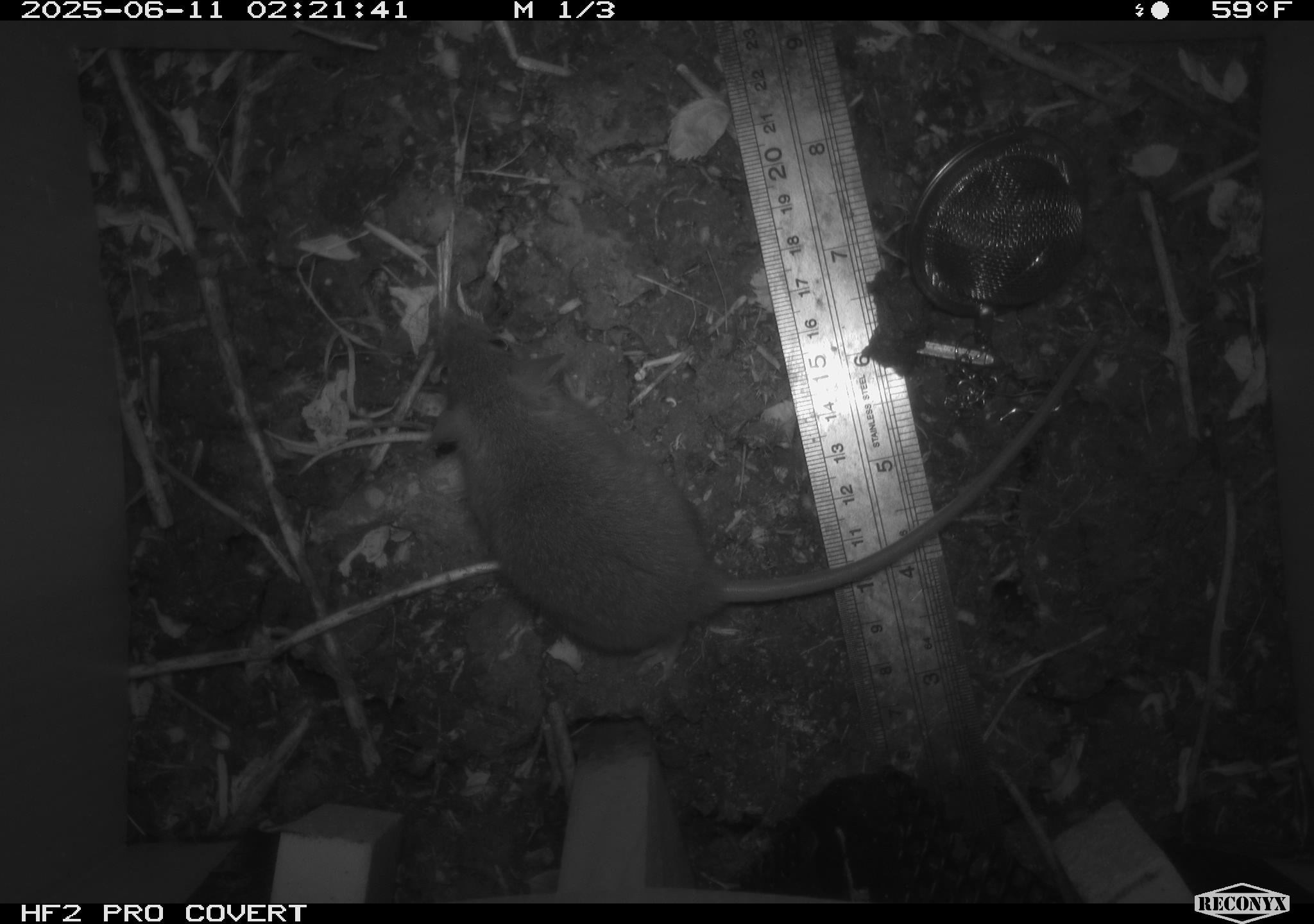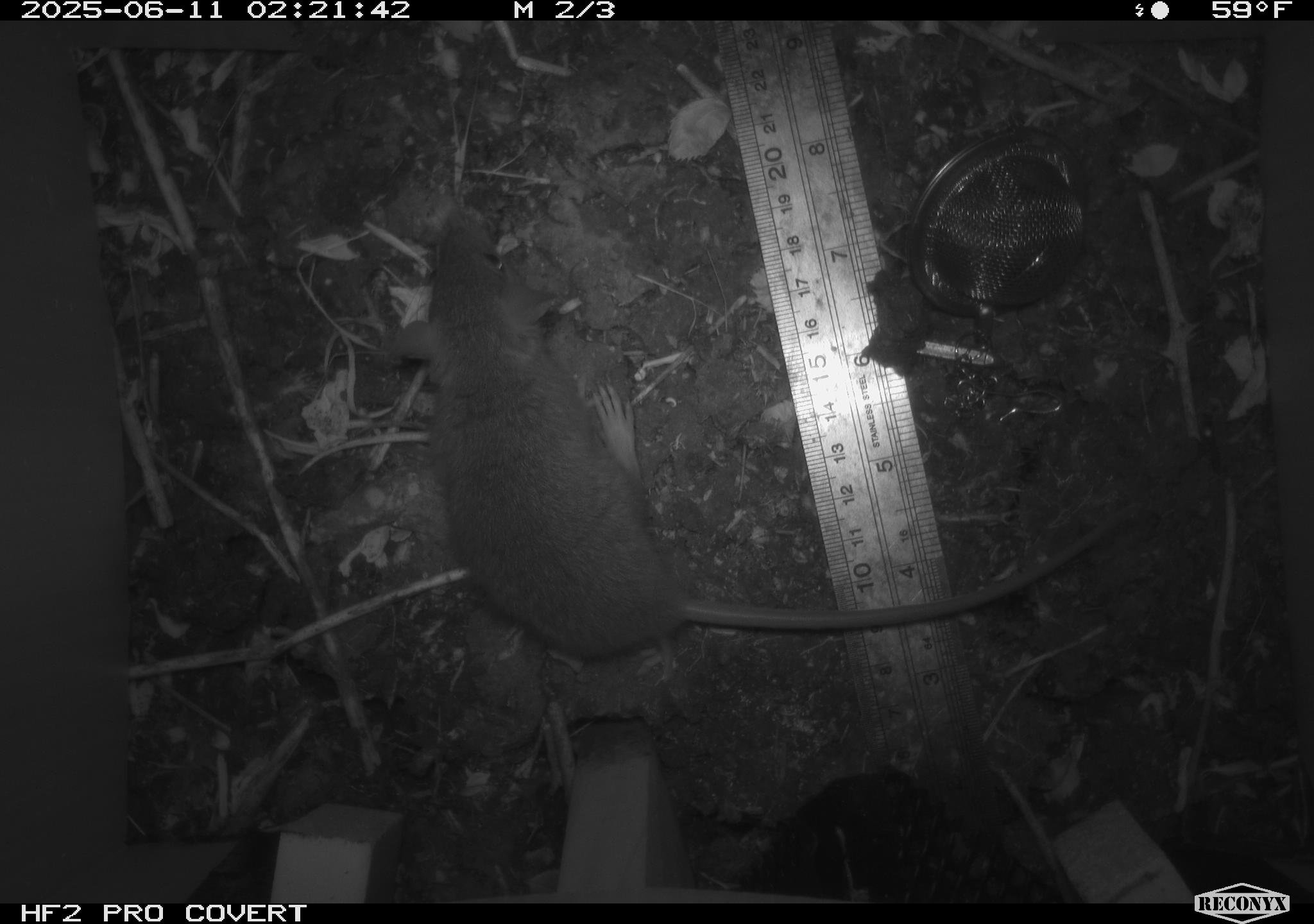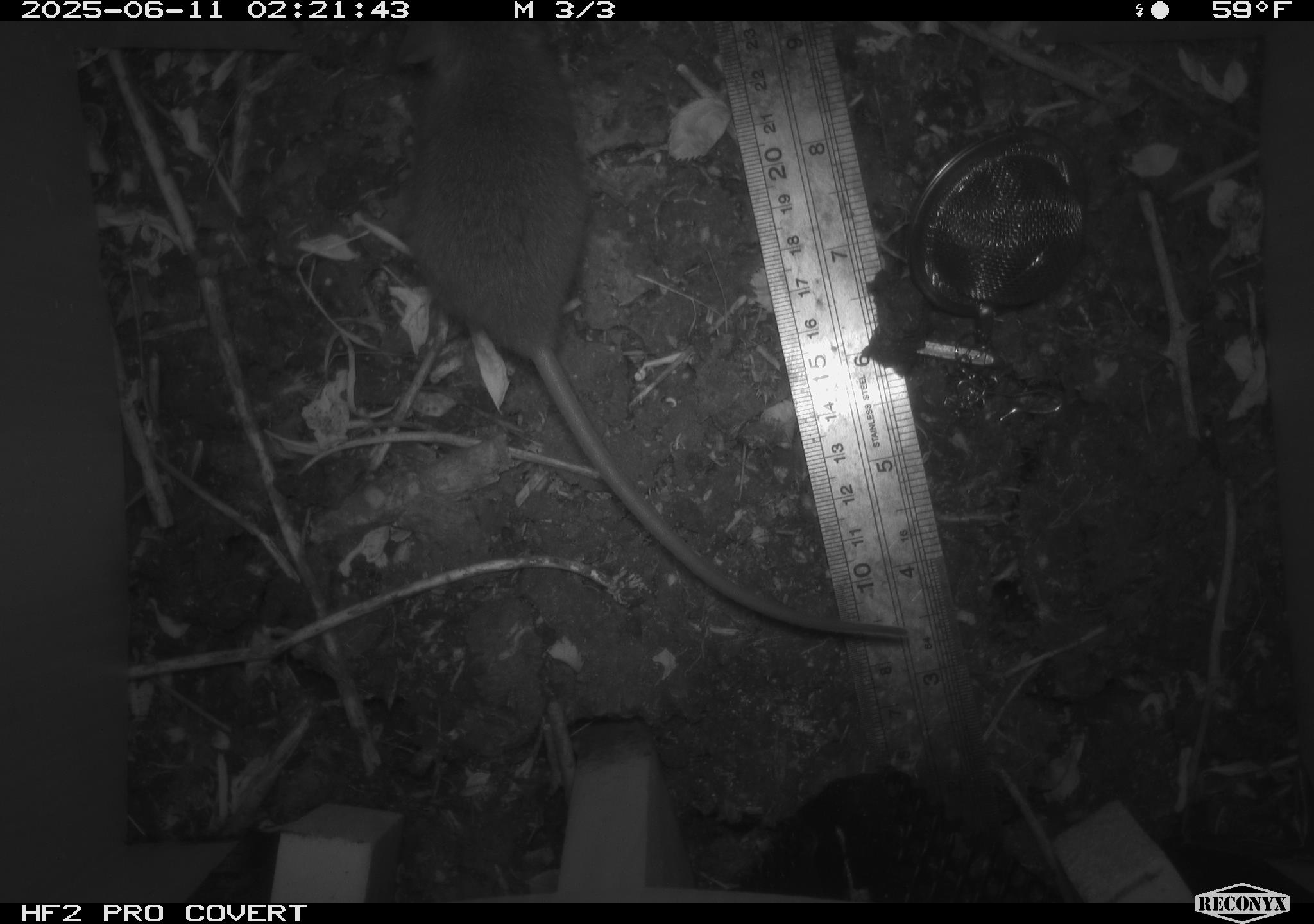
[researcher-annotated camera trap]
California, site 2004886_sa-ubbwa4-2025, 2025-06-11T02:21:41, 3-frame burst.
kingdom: Animalia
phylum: Chordata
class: Mammalia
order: Rodentia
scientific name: Rodentia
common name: rodent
Rodent (Rodentia).